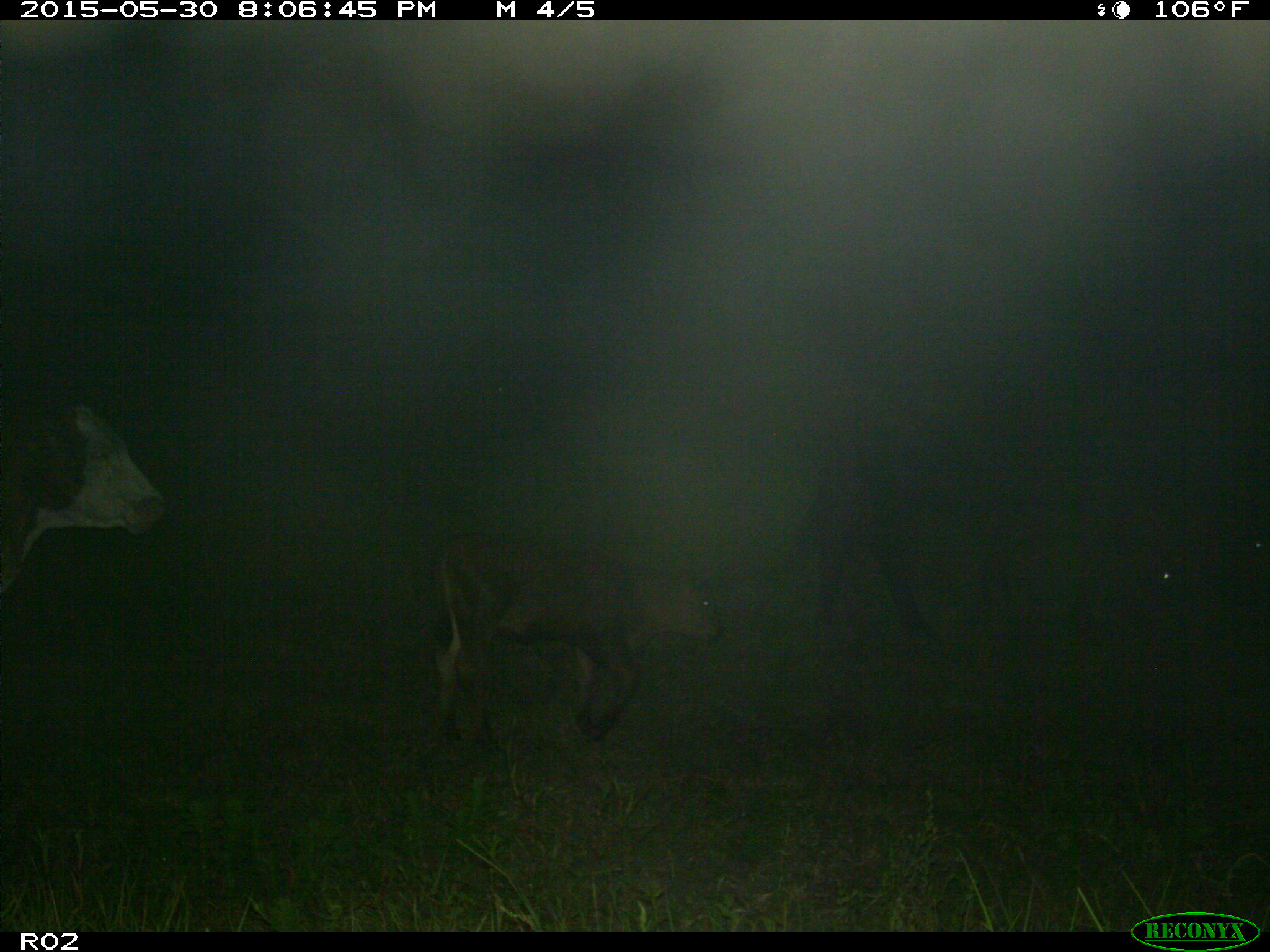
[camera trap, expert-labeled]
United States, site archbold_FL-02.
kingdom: Animalia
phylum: Chordata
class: Mammalia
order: Artiodactyla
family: Bovidae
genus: Bos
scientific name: Bos taurus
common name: domestic cow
Bos taurus (domestic cow).